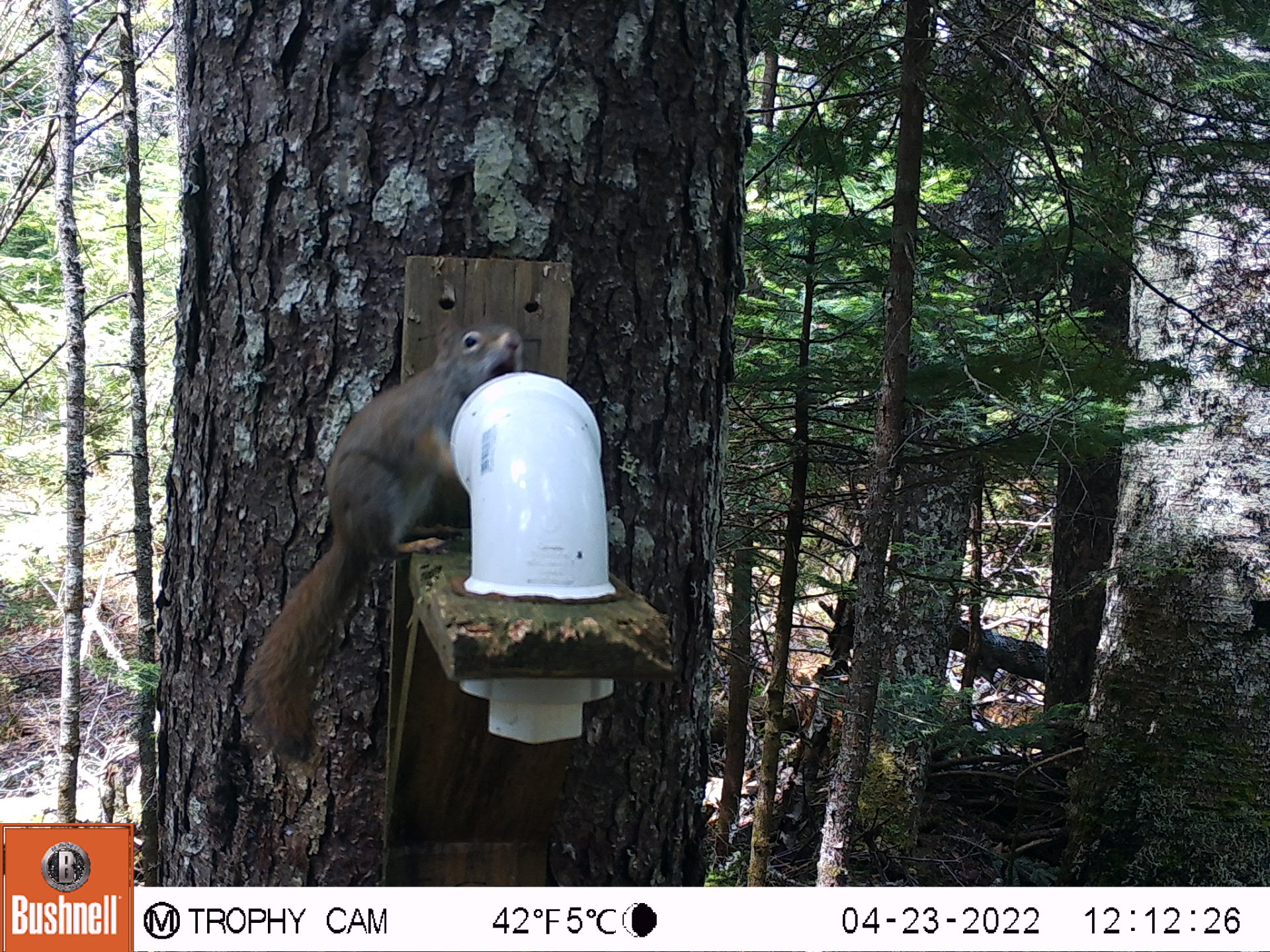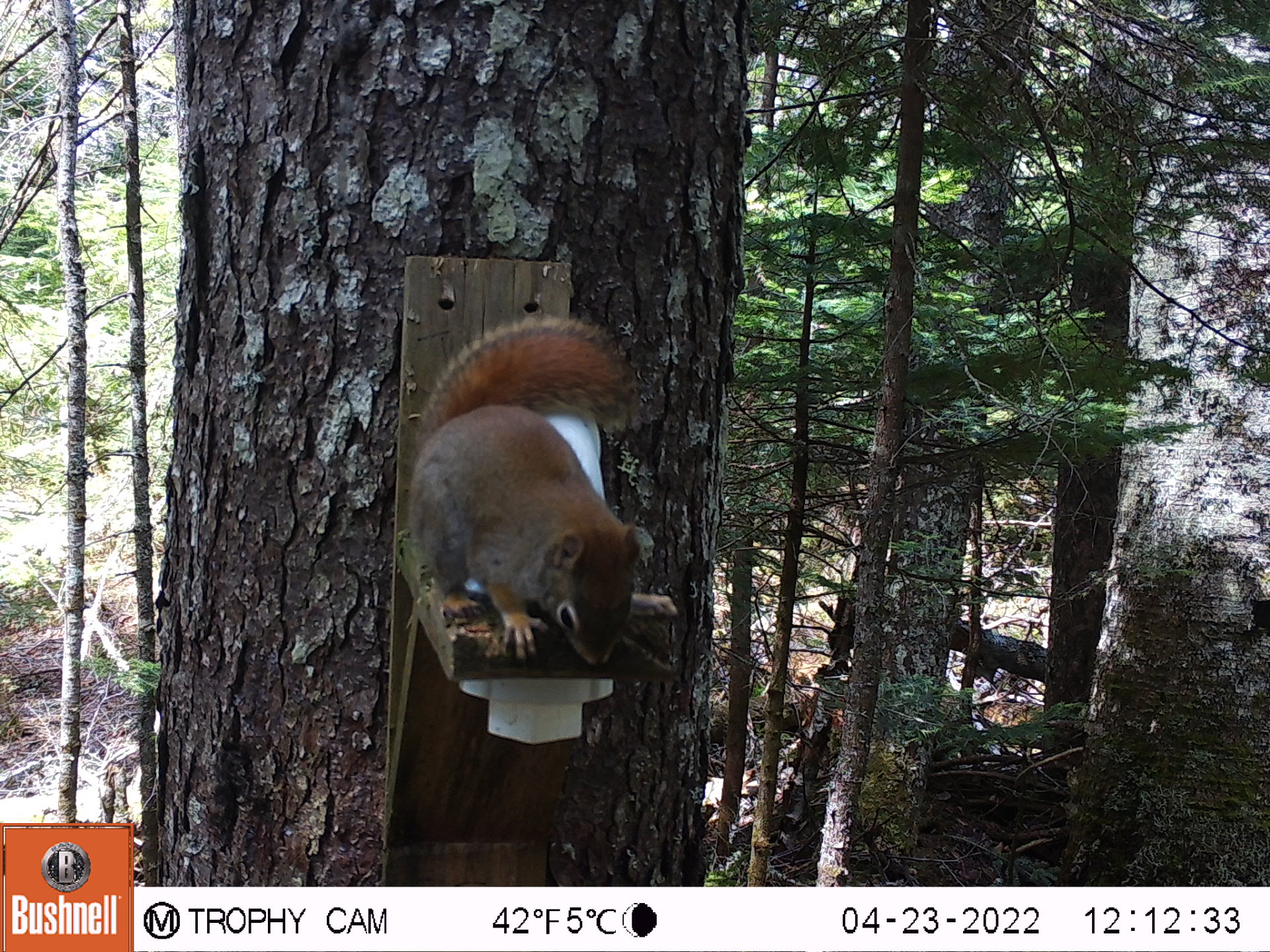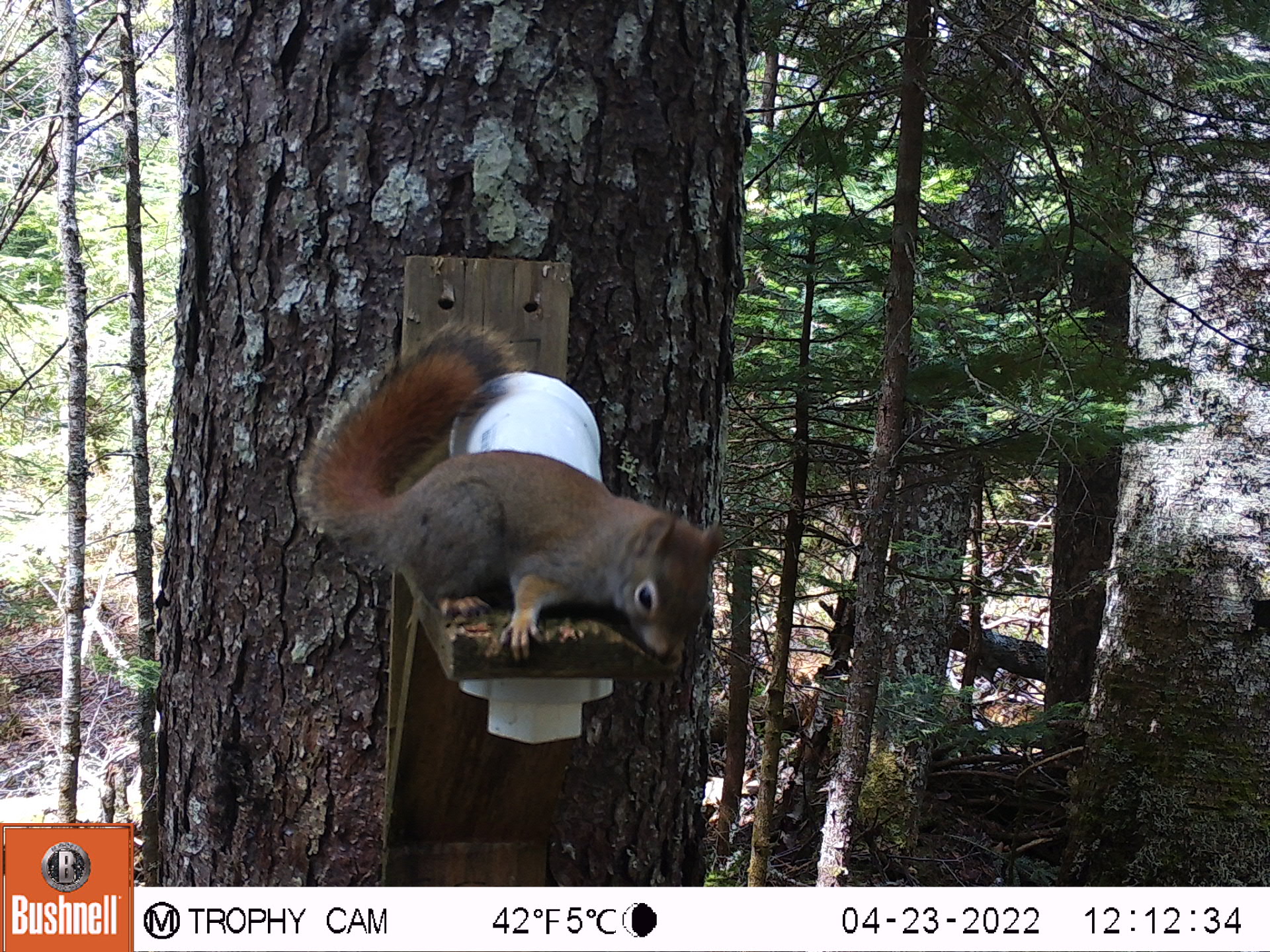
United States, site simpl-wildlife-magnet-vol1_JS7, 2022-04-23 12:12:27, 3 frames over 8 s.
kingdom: Animalia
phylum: Chordata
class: Mammalia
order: Rodentia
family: Sciuridae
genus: Tamiasciurus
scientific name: Tamiasciurus hudsonicus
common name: red squirrel